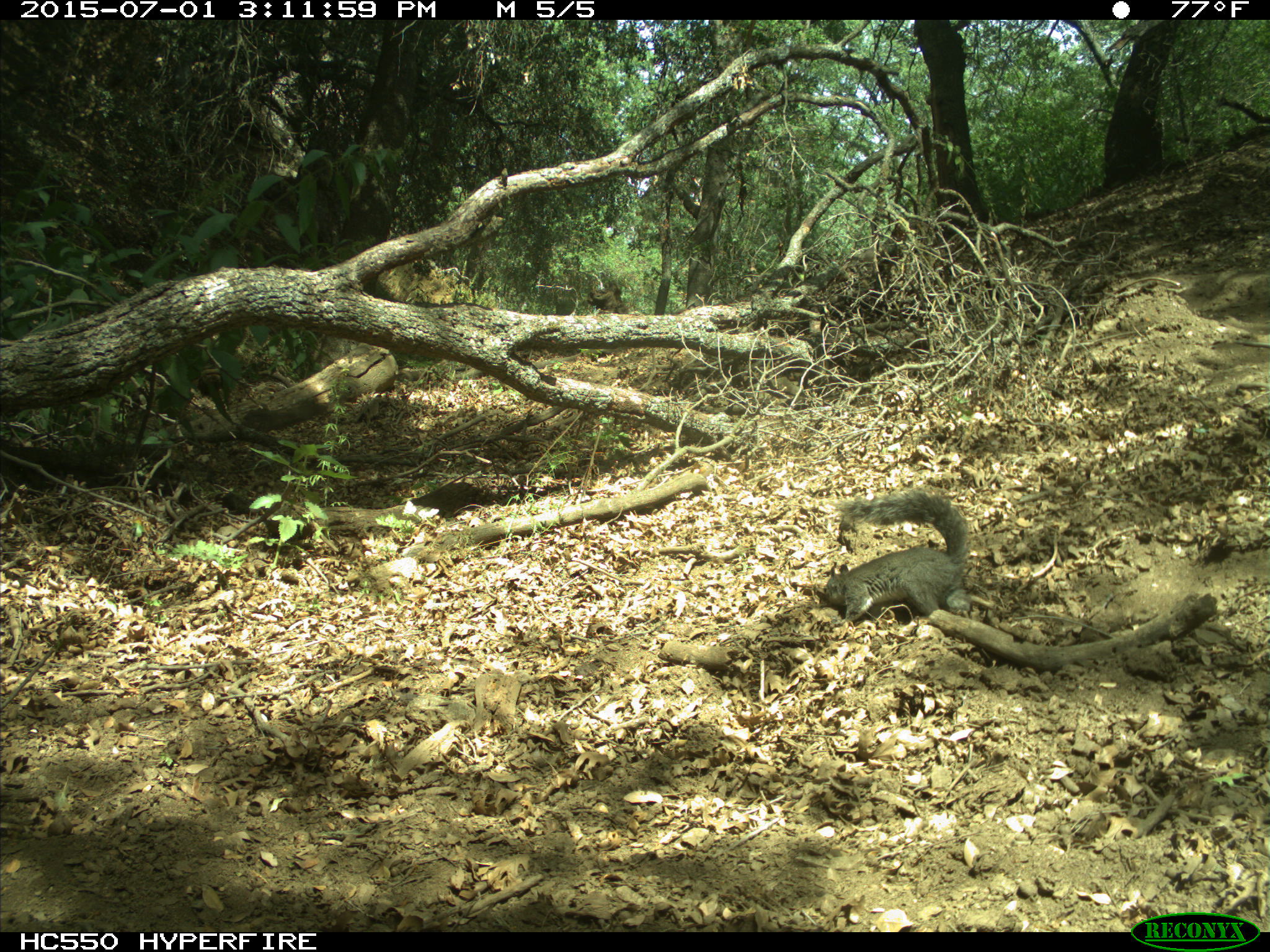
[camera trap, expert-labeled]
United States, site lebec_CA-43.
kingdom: Animalia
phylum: Chordata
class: Mammalia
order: Rodentia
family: Sciuridae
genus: Sciurus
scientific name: Sciurus carolinensis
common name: eastern gray squirrel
Sciurus carolinensis (eastern gray squirrel).